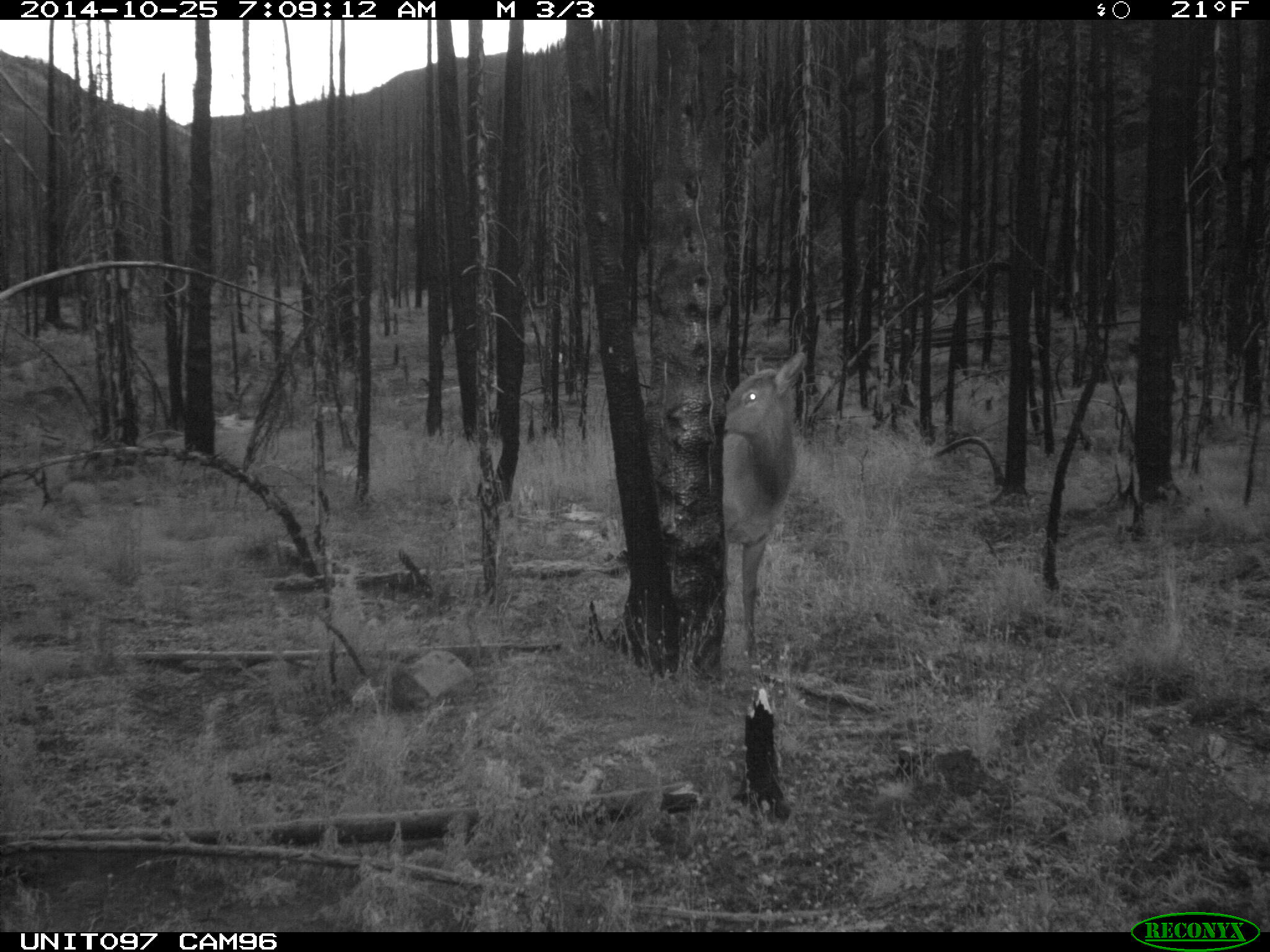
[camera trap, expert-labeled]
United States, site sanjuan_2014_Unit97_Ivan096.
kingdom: Animalia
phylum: Chordata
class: Mammalia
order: Artiodactyla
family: Cervidae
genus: Cervus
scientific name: Cervus elaphus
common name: red deer